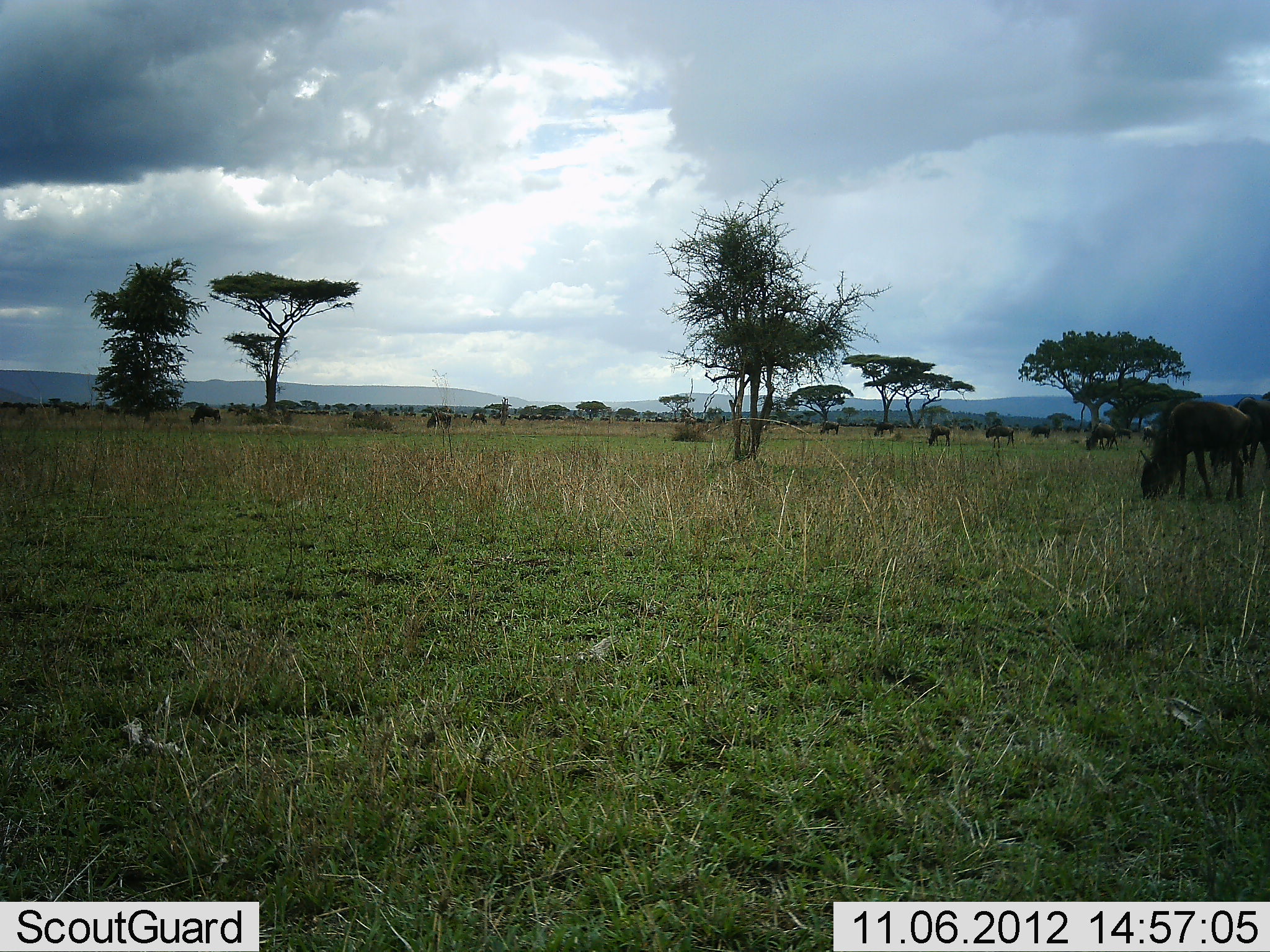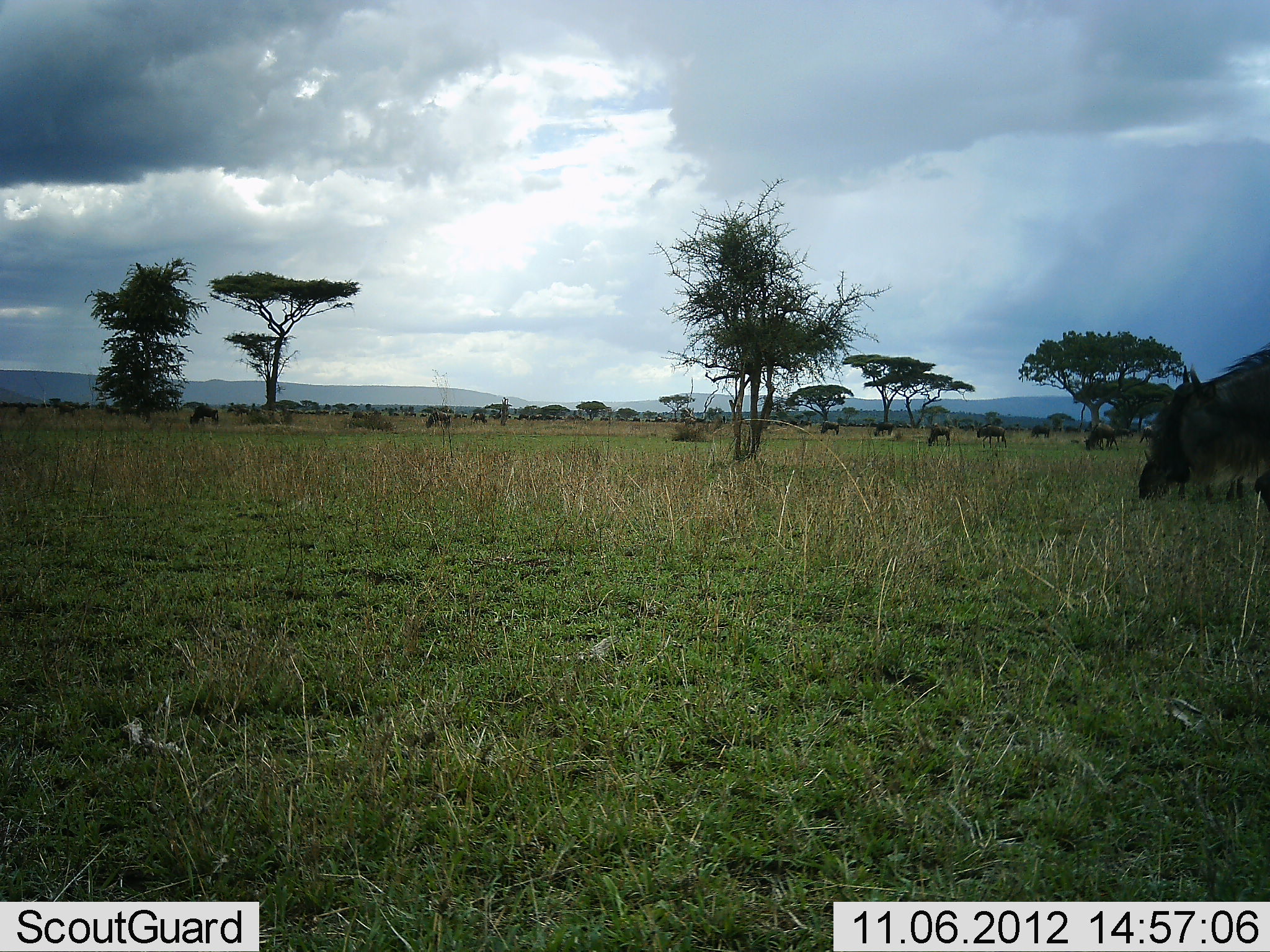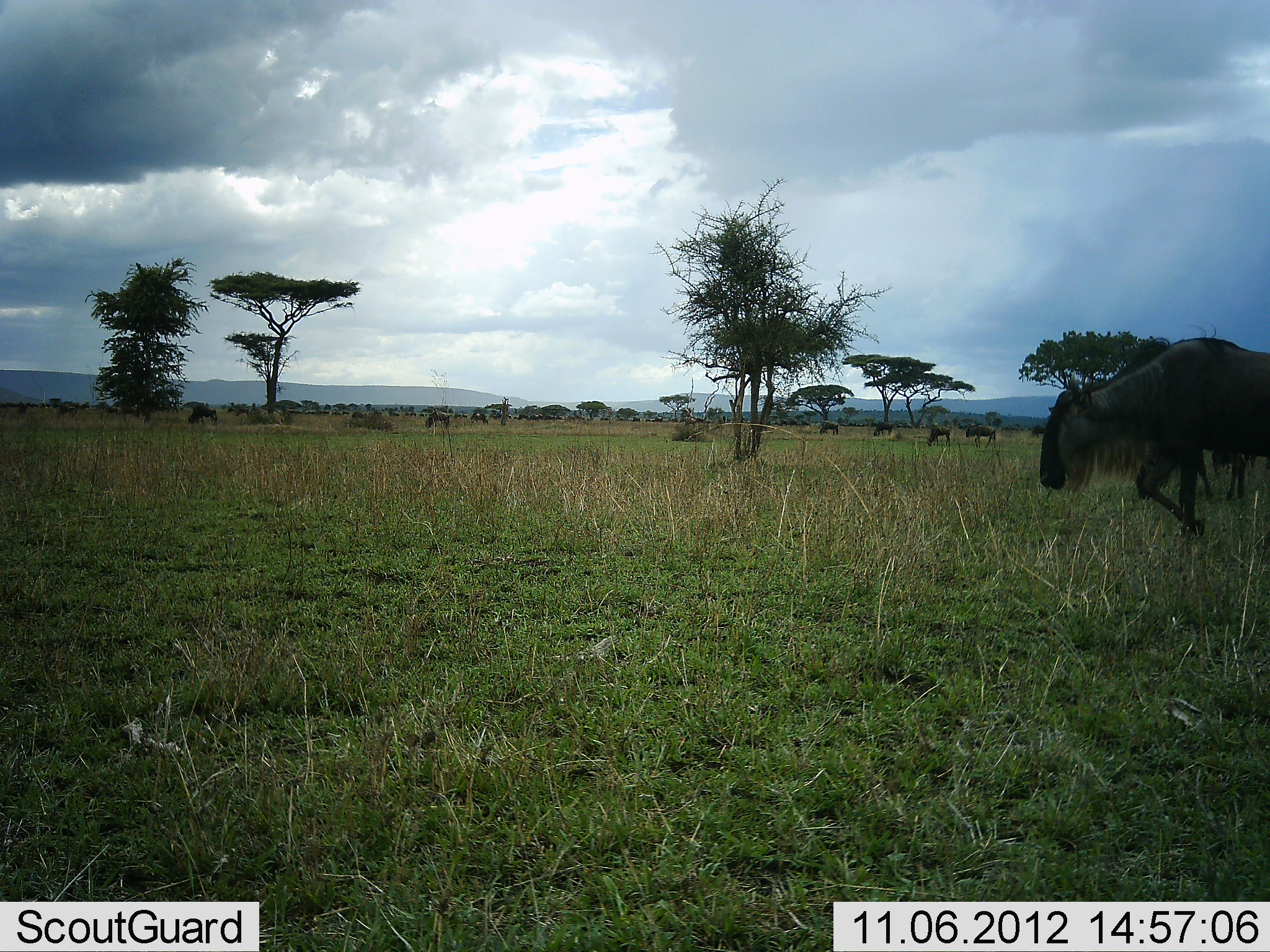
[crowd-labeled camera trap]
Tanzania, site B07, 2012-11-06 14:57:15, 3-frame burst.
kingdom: Animalia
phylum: Chordata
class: Mammalia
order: Artiodactyla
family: Bovidae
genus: Connochaetes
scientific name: Connochaetes taurinus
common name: blue wildebeest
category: wildebeest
Wildebeest (blue wildebeest) (Connochaetes taurinus), count 11-50. Behavior (volunteer vote fractions): standing 30%, resting 0%, moving 50%, interacting 0%. Young present (vote fraction): 10%. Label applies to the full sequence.